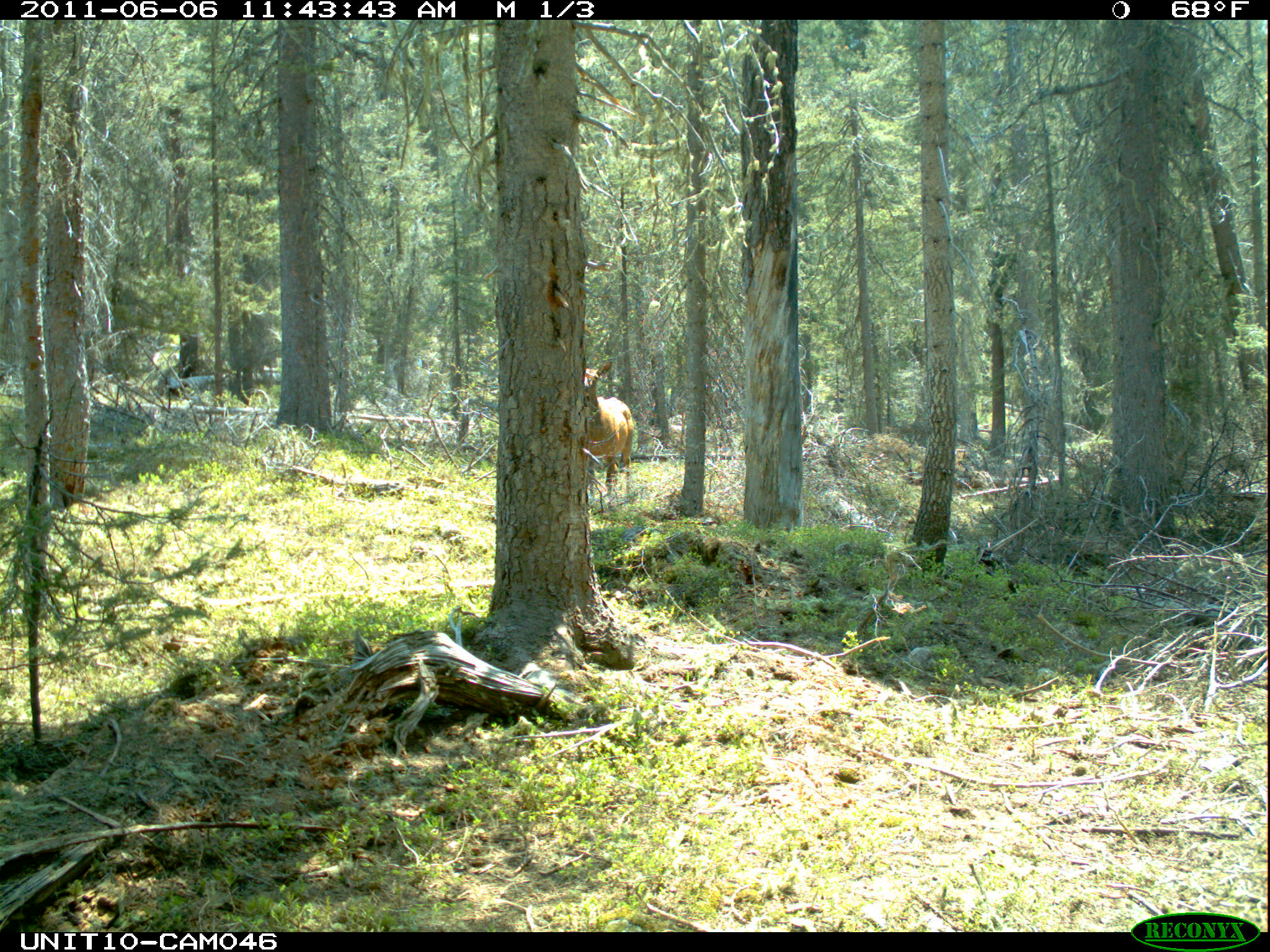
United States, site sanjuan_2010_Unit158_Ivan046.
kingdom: Animalia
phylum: Chordata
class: Mammalia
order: Artiodactyla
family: Cervidae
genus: Cervus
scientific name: Cervus elaphus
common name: red deer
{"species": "Cervus elaphus (red deer)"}